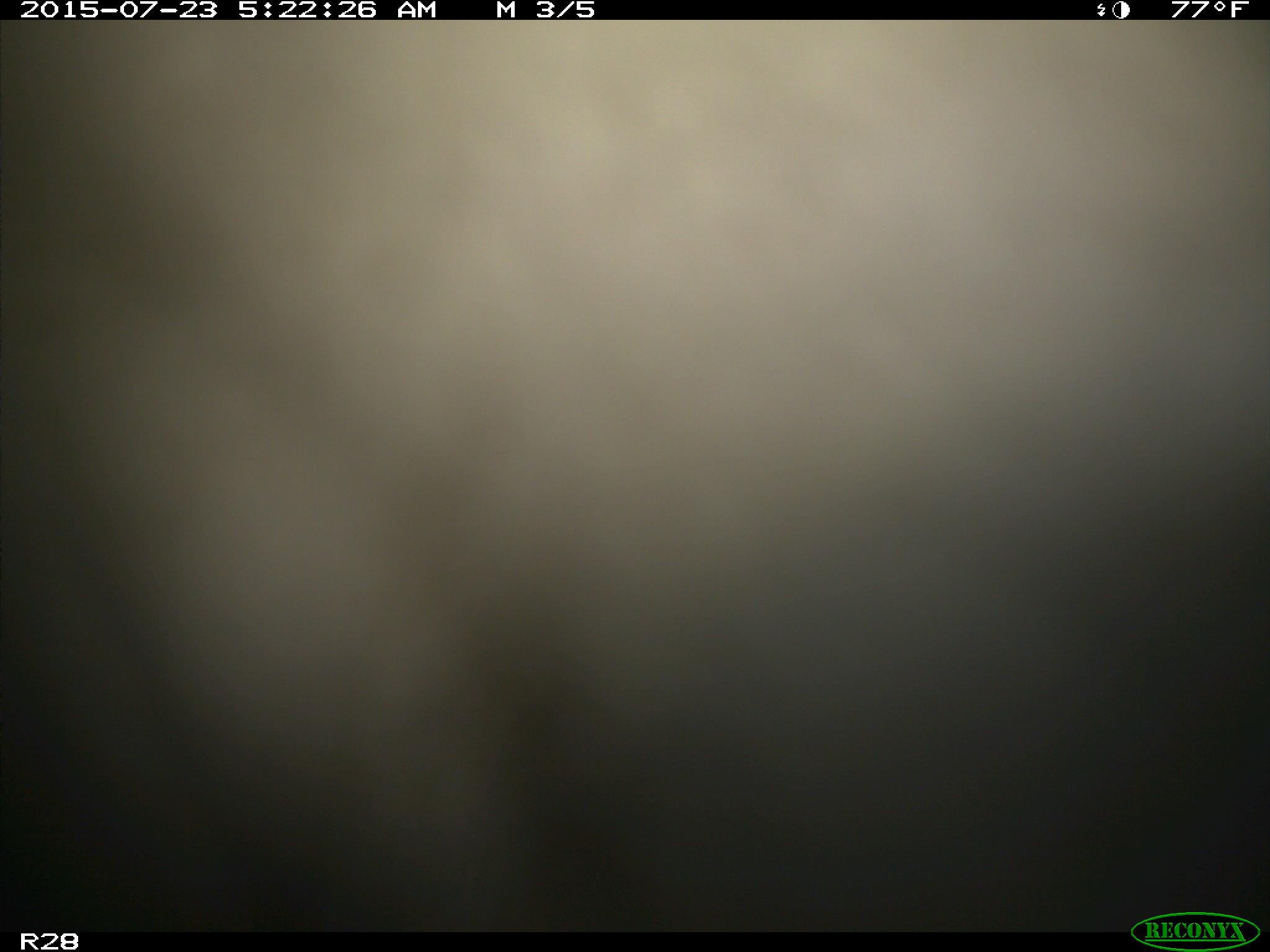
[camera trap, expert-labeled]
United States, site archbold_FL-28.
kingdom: Animalia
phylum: Chordata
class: Mammalia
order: Artiodactyla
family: Bovidae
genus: Bos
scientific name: Bos taurus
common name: domestic cow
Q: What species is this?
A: Bos taurus (domestic cow).